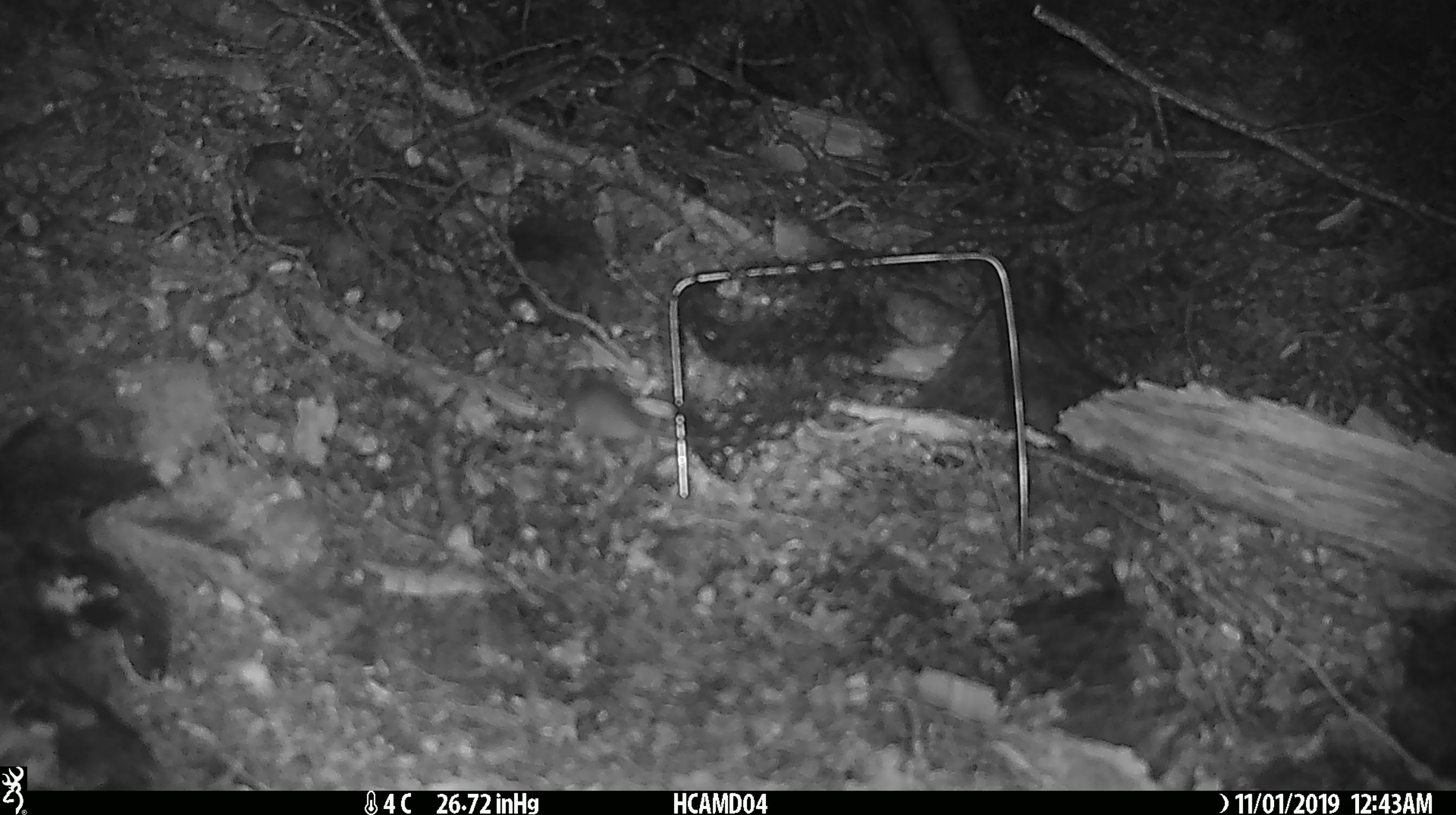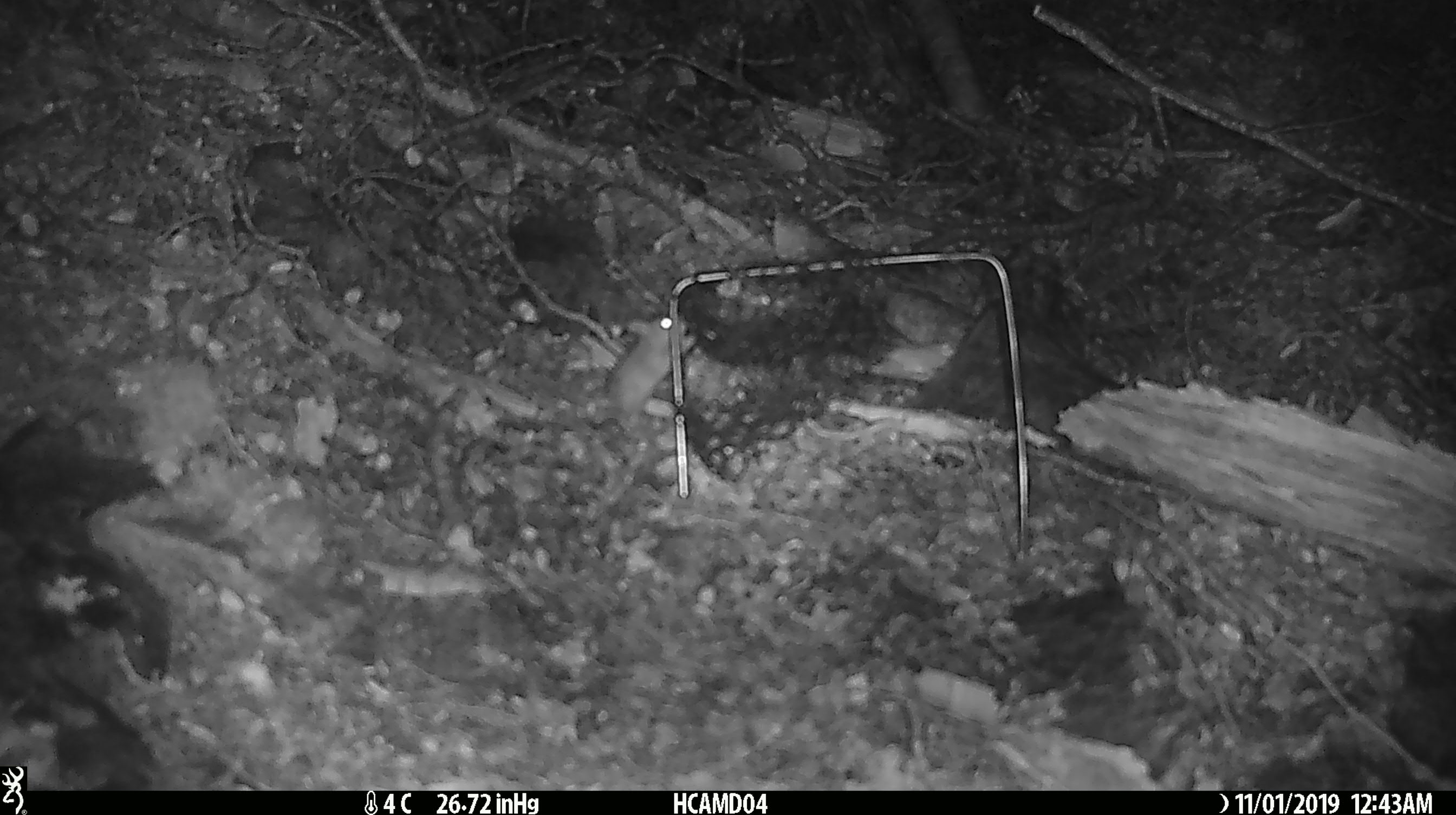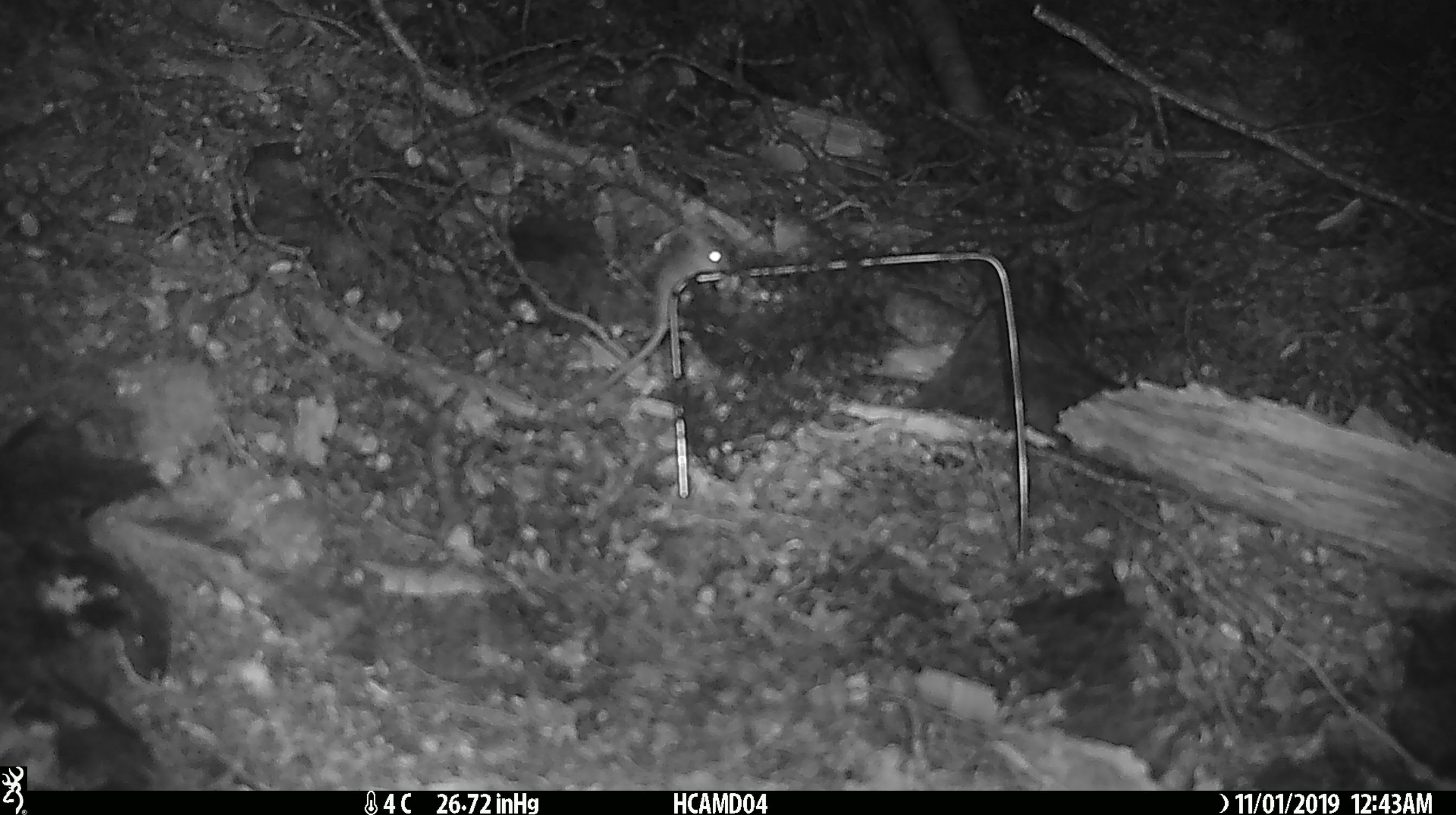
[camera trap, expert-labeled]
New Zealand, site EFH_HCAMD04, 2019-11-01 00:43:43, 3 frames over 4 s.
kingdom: Animalia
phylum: Chordata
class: Mammalia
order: Rodentia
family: Muridae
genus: Mus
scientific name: Mus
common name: mouse